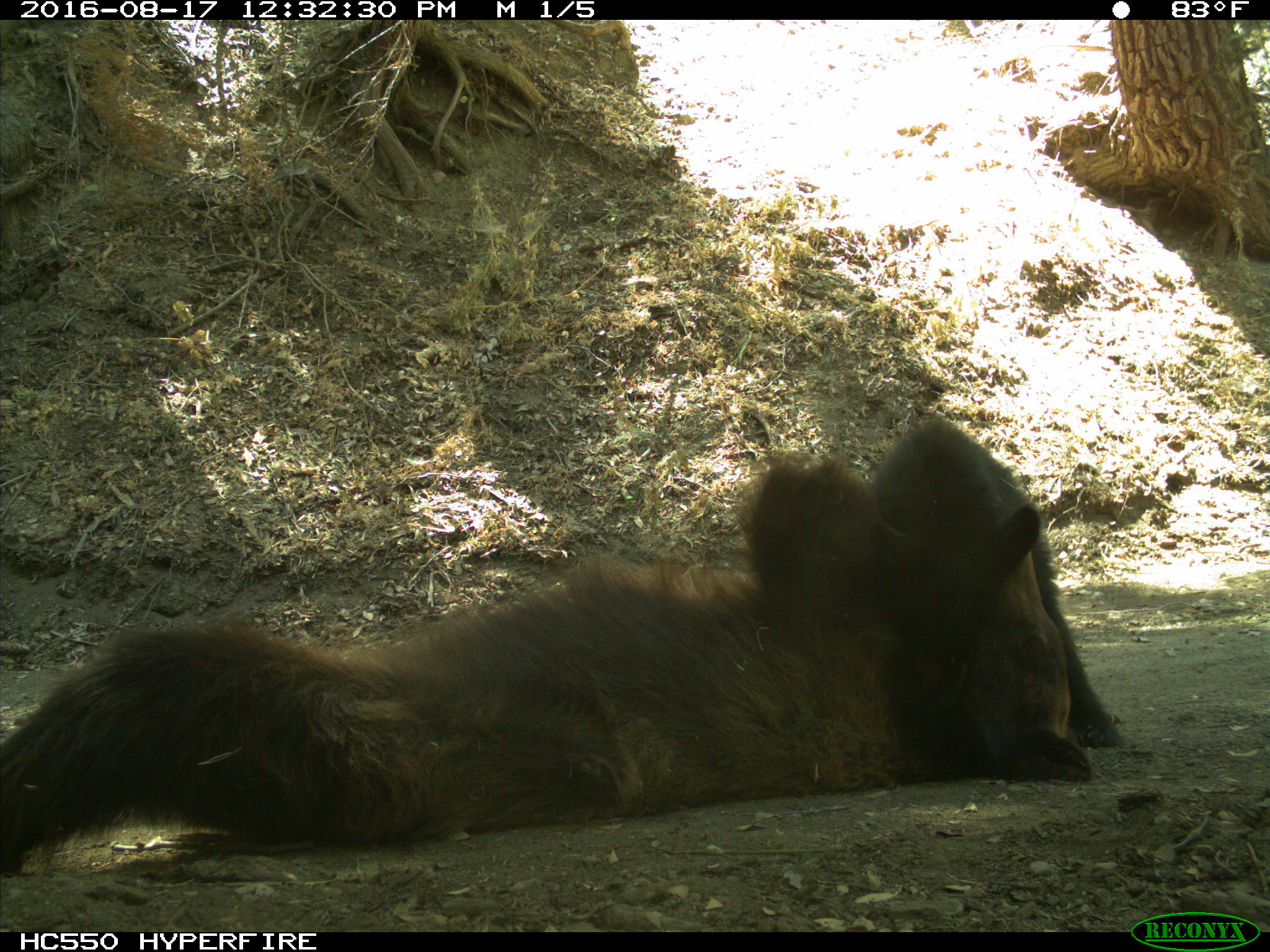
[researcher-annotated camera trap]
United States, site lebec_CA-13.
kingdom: Animalia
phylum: Chordata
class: Mammalia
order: Carnivora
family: Ursidae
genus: Ursus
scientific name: Ursus americanus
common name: american black bear